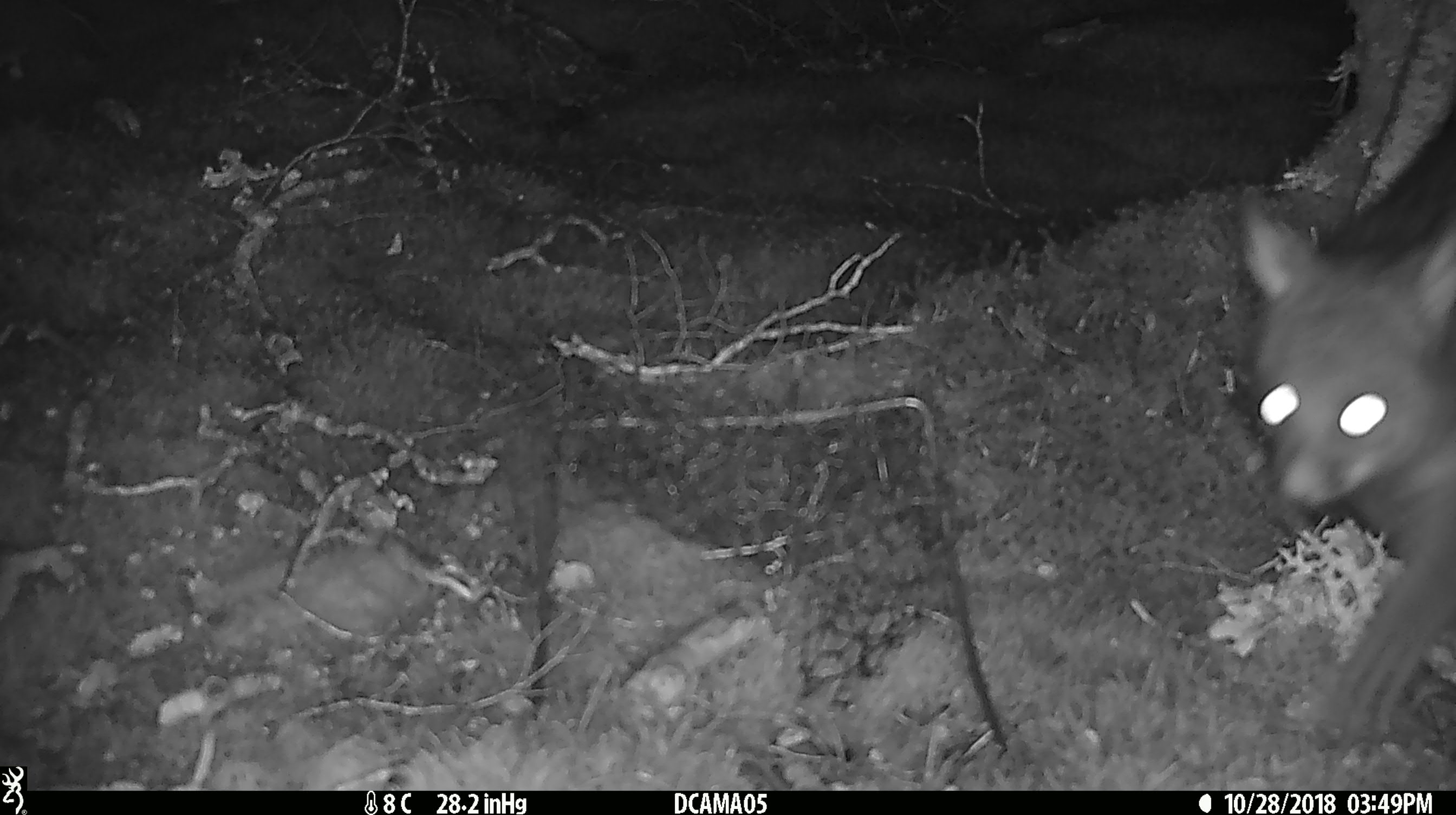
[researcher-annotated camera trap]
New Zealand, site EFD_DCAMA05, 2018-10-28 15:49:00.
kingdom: Animalia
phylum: Chordata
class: Mammalia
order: Diprotodontia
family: Phalangeridae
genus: Trichosurus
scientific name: Trichosurus vulpecula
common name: common brushtail possum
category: possum